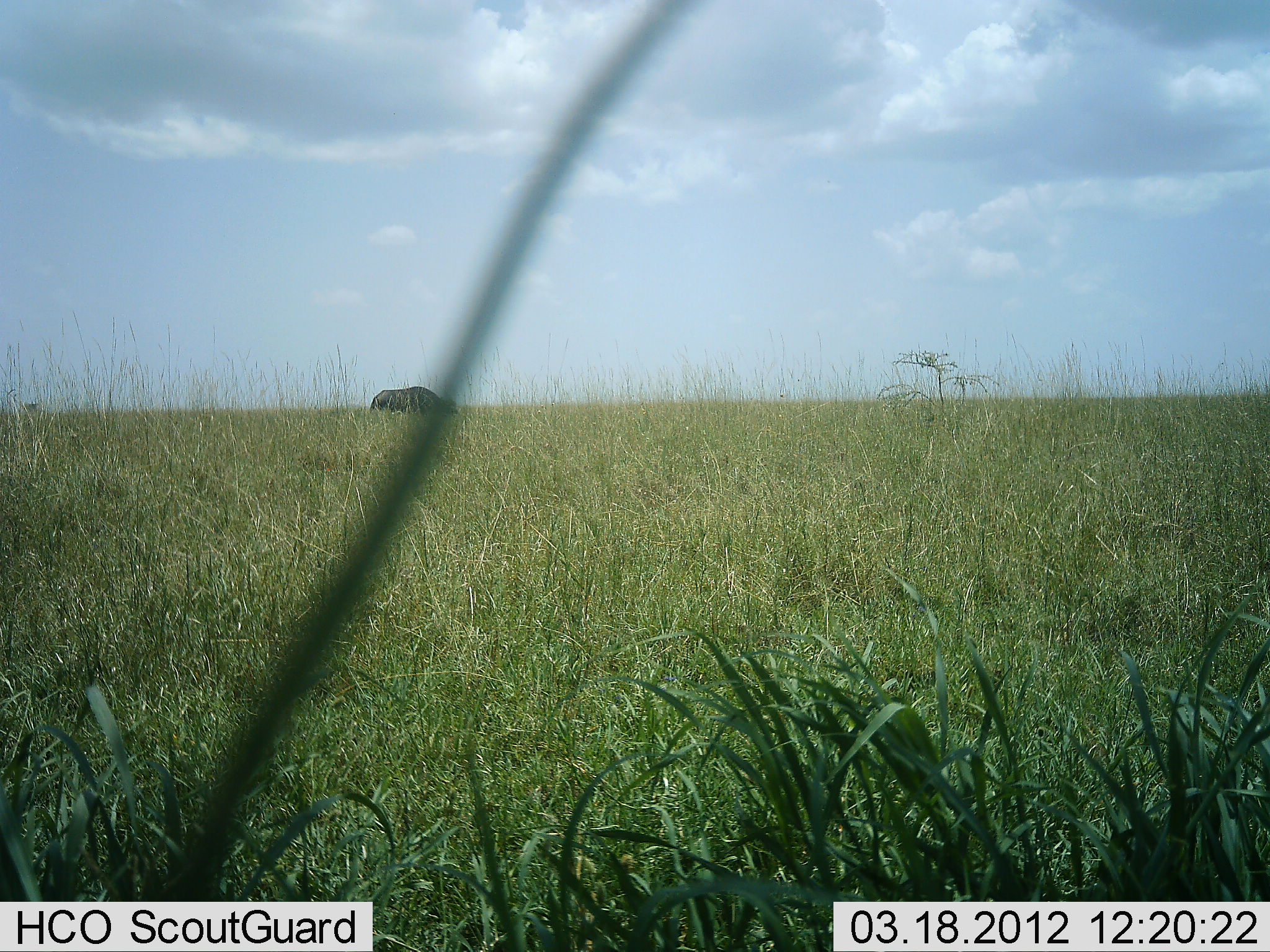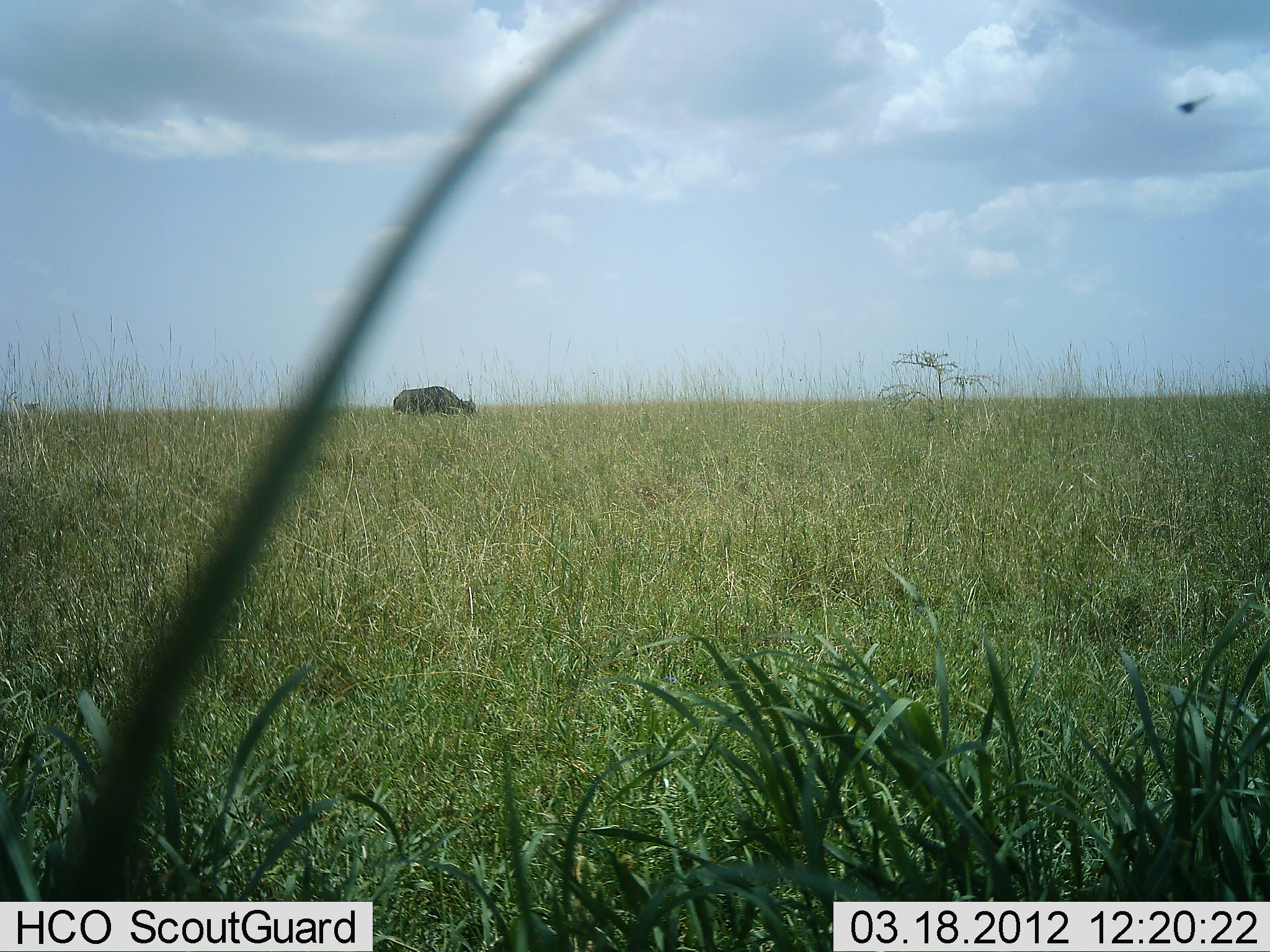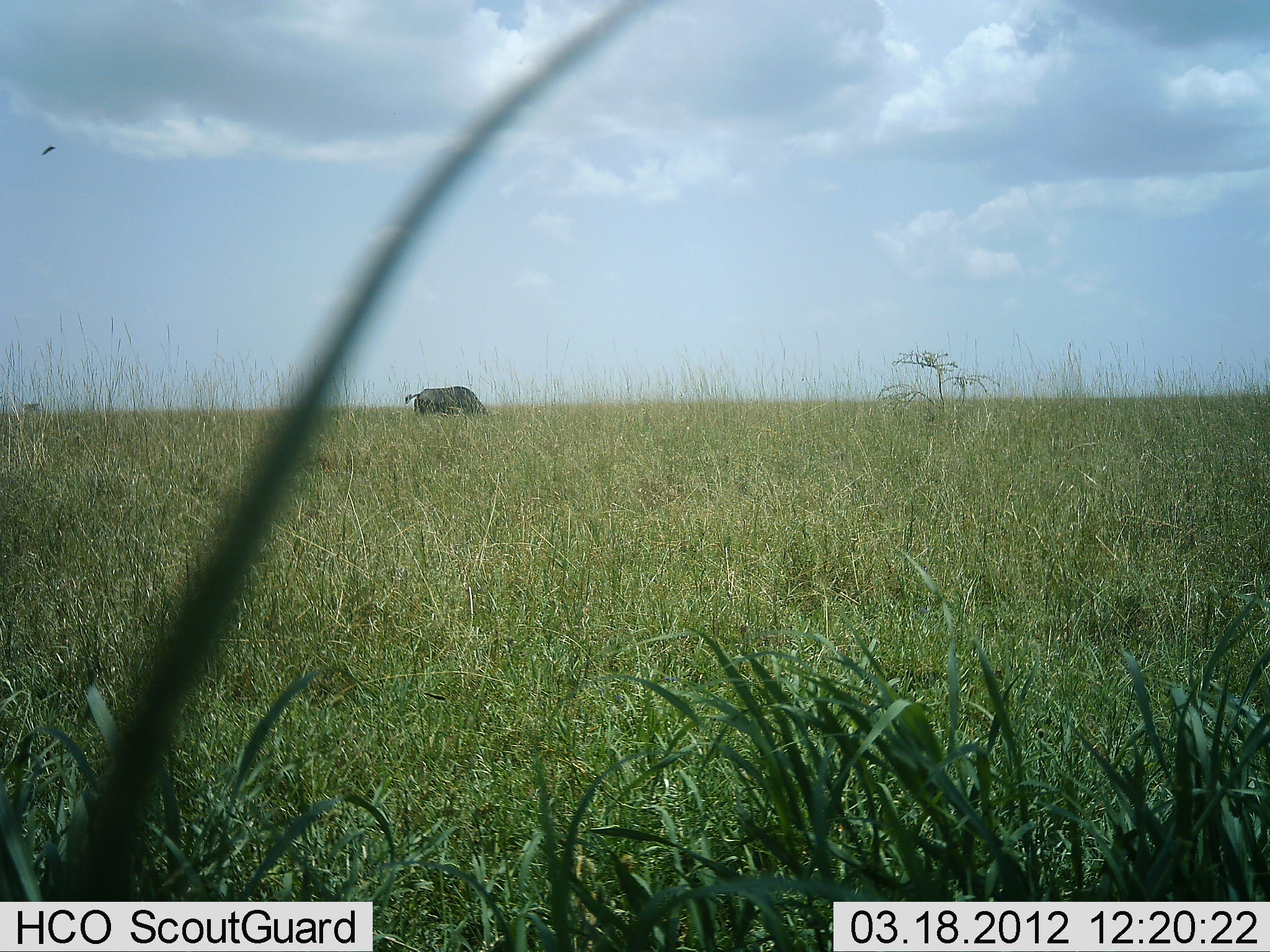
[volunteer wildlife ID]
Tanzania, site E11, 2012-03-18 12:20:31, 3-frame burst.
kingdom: Animalia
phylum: Chordata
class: Mammalia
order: Artiodactyla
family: Bovidae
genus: Syncerus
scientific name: Syncerus caffer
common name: cape buffalo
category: buffalo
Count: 1.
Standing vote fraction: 10%.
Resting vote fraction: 0%.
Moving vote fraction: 40%.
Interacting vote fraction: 0%.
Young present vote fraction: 0%.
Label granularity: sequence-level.